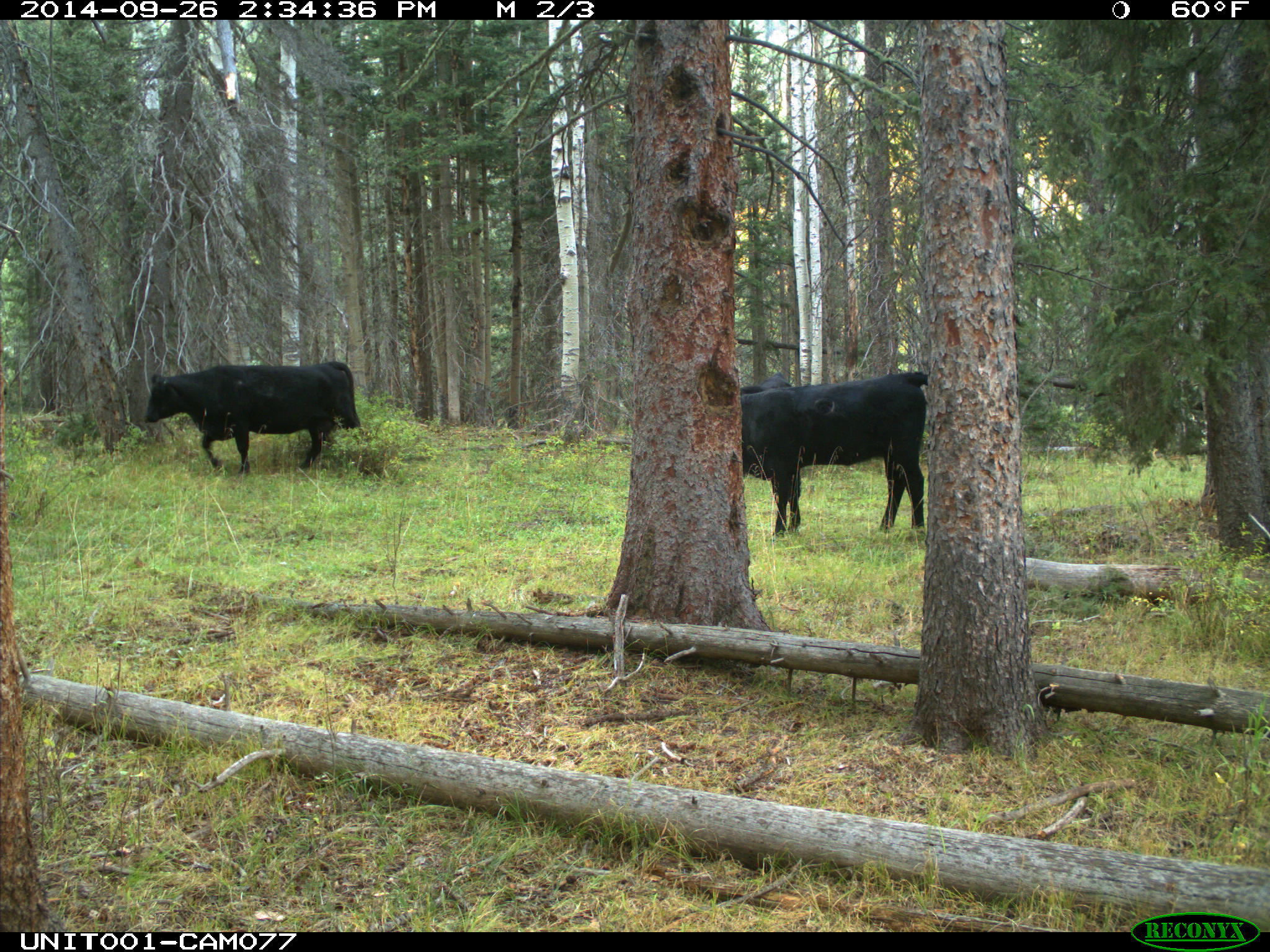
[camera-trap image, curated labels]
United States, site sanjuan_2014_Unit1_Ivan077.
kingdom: Animalia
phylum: Chordata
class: Mammalia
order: Artiodactyla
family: Bovidae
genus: Bos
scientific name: Bos taurus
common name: domestic cow